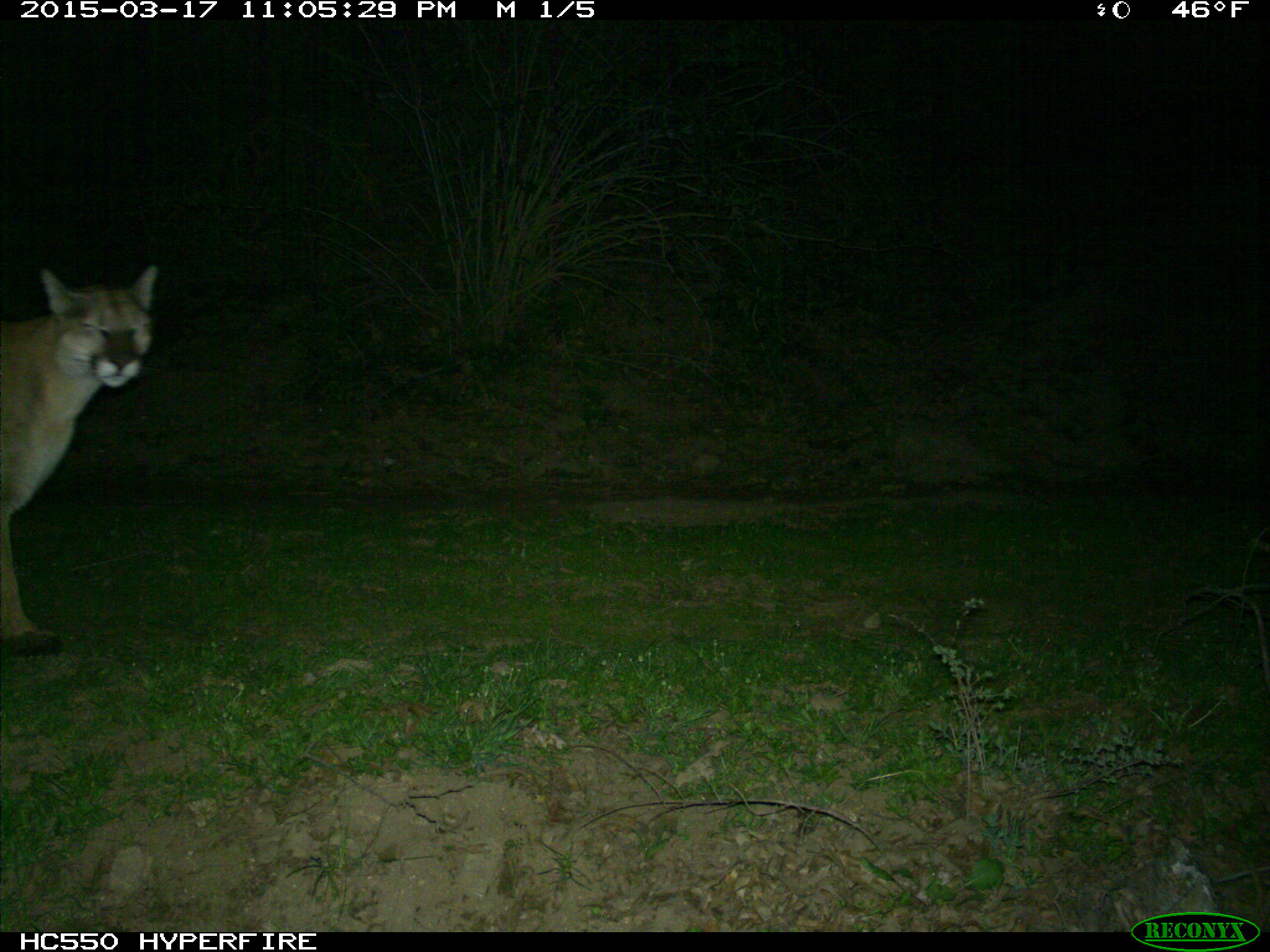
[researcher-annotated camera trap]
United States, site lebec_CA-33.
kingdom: Animalia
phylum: Chordata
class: Mammalia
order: Carnivora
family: Felidae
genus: Puma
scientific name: Puma concolor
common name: mountain lion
Puma concolor (mountain lion).